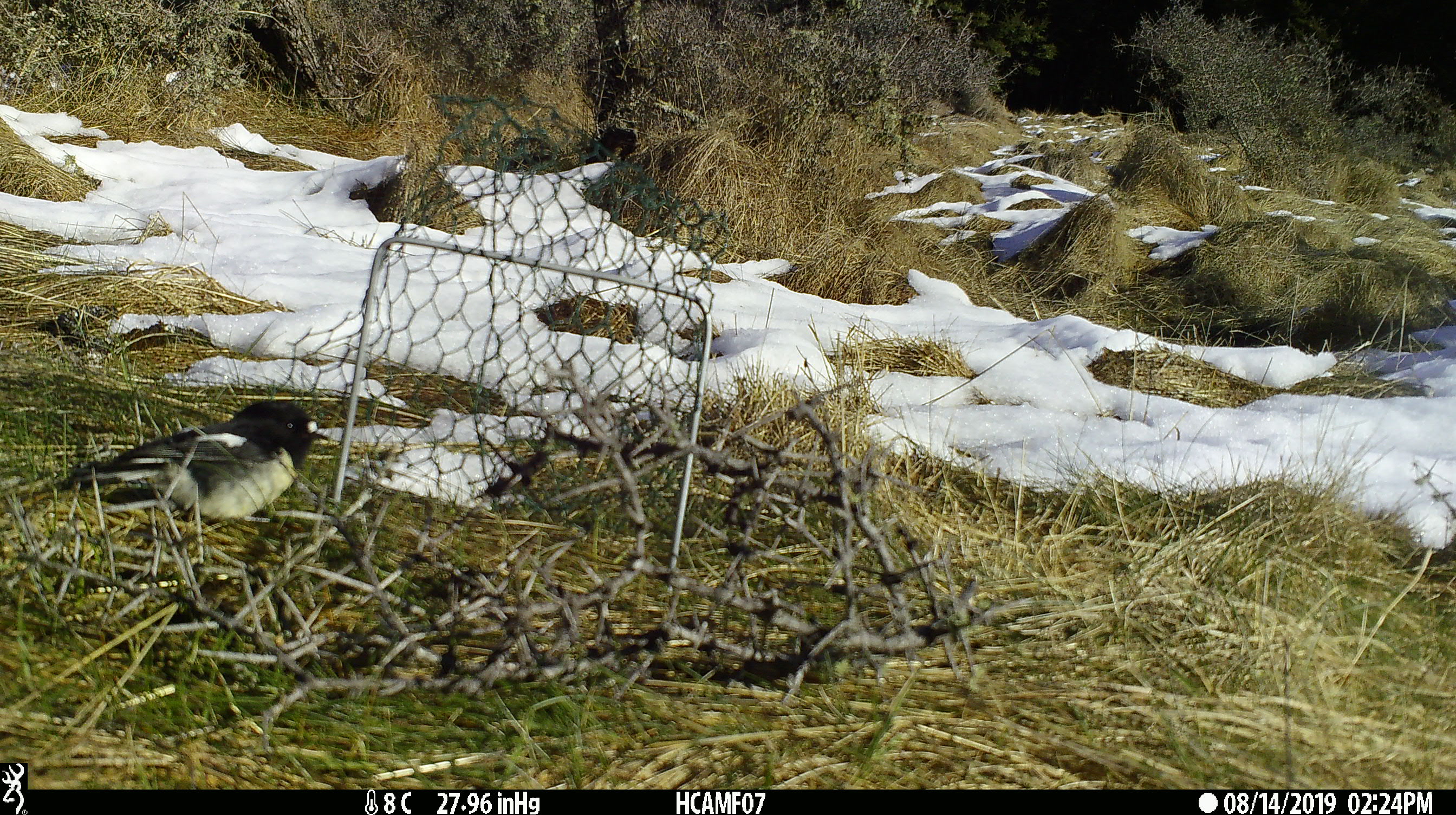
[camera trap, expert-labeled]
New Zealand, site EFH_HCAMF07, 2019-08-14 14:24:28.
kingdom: Animalia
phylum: Chordata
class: Aves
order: Passeriformes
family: Petroicidae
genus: Petroica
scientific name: Petroica macrocephala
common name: tomtit